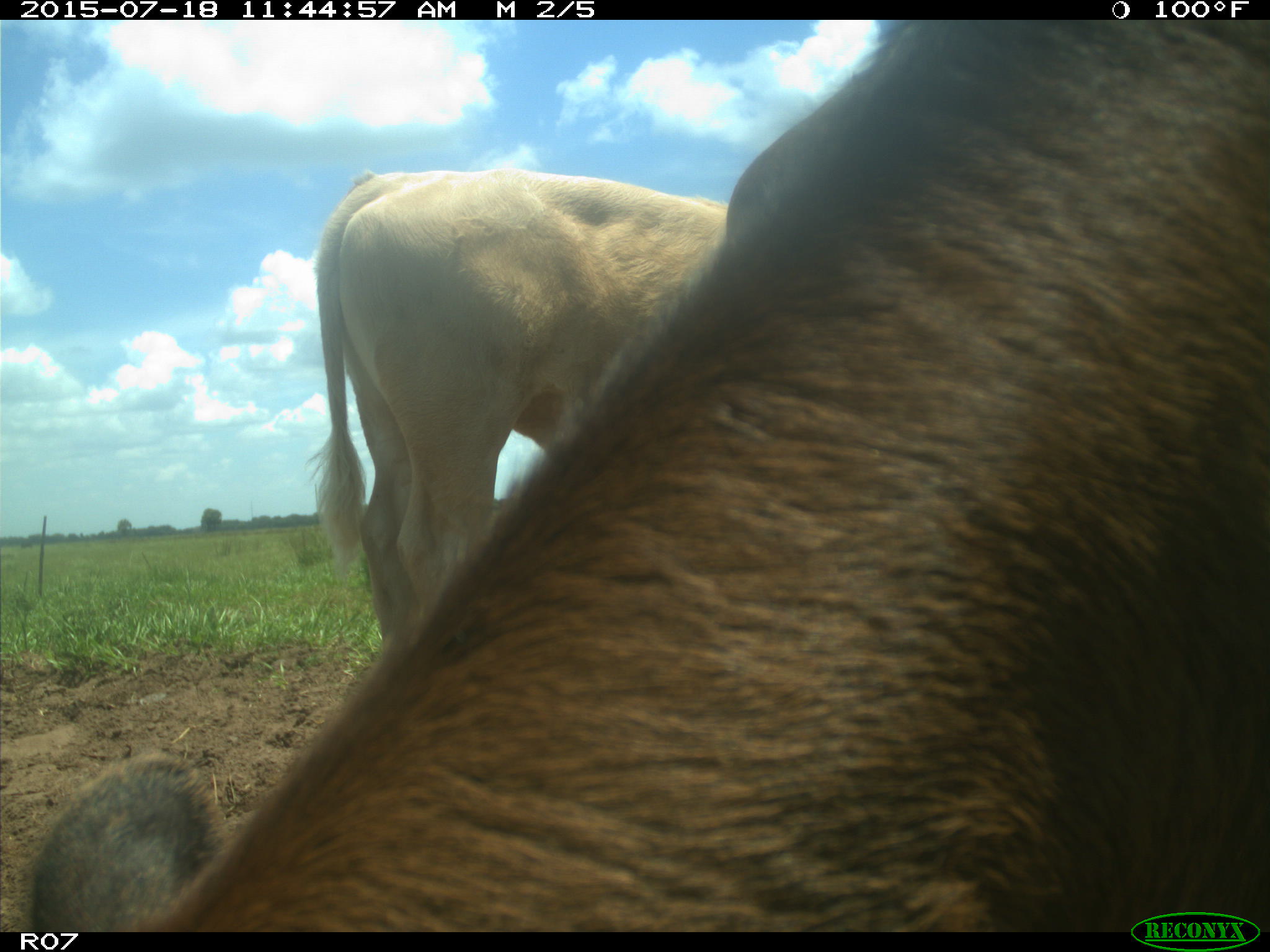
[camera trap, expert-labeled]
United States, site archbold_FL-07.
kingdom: Animalia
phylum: Chordata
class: Mammalia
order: Artiodactyla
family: Bovidae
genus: Bos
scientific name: Bos taurus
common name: domestic cow